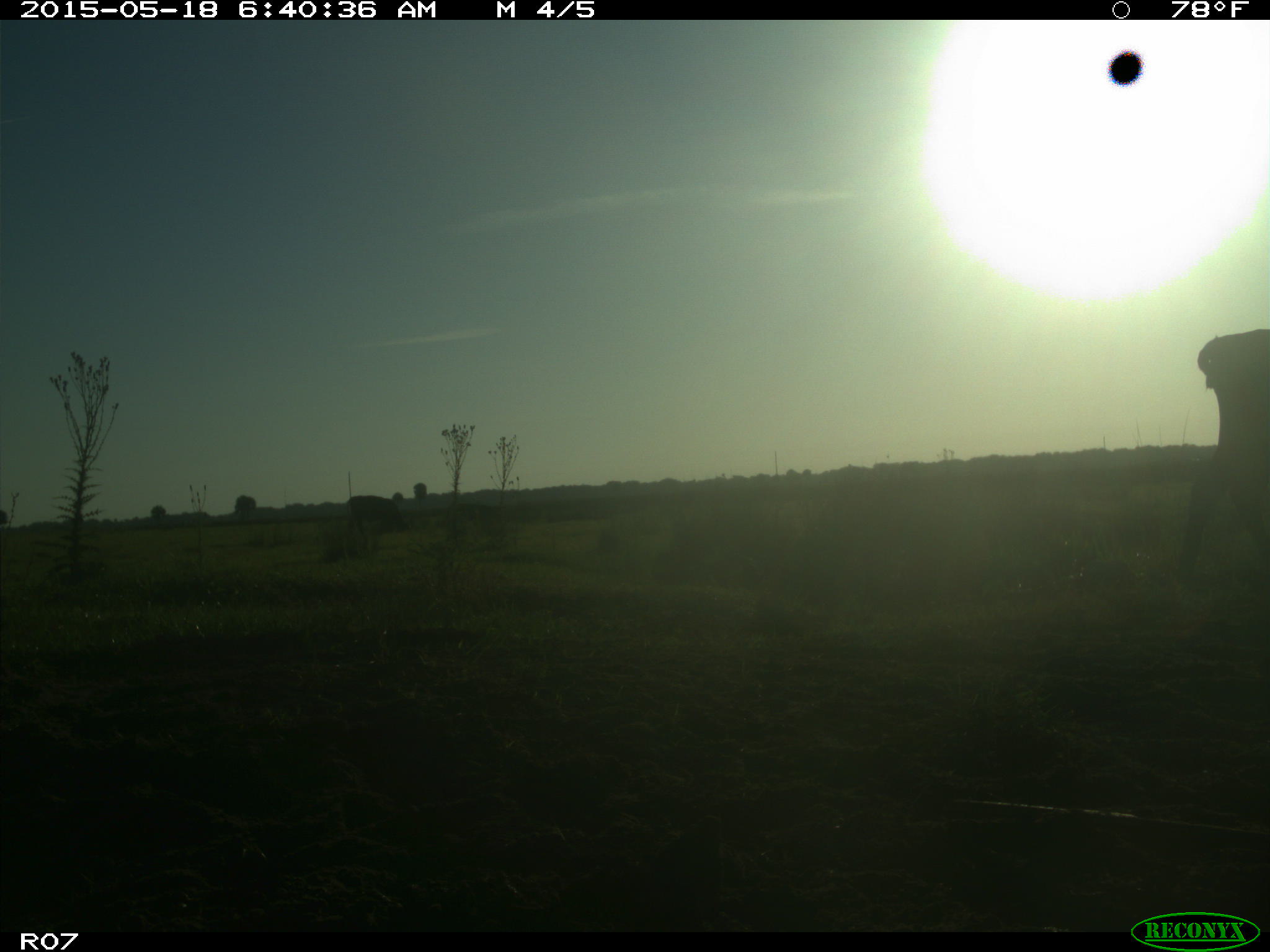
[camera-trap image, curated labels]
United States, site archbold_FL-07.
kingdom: Animalia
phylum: Chordata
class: Mammalia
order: Artiodactyla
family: Bovidae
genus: Bos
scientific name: Bos taurus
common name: domestic cow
Bos taurus (domestic cow).